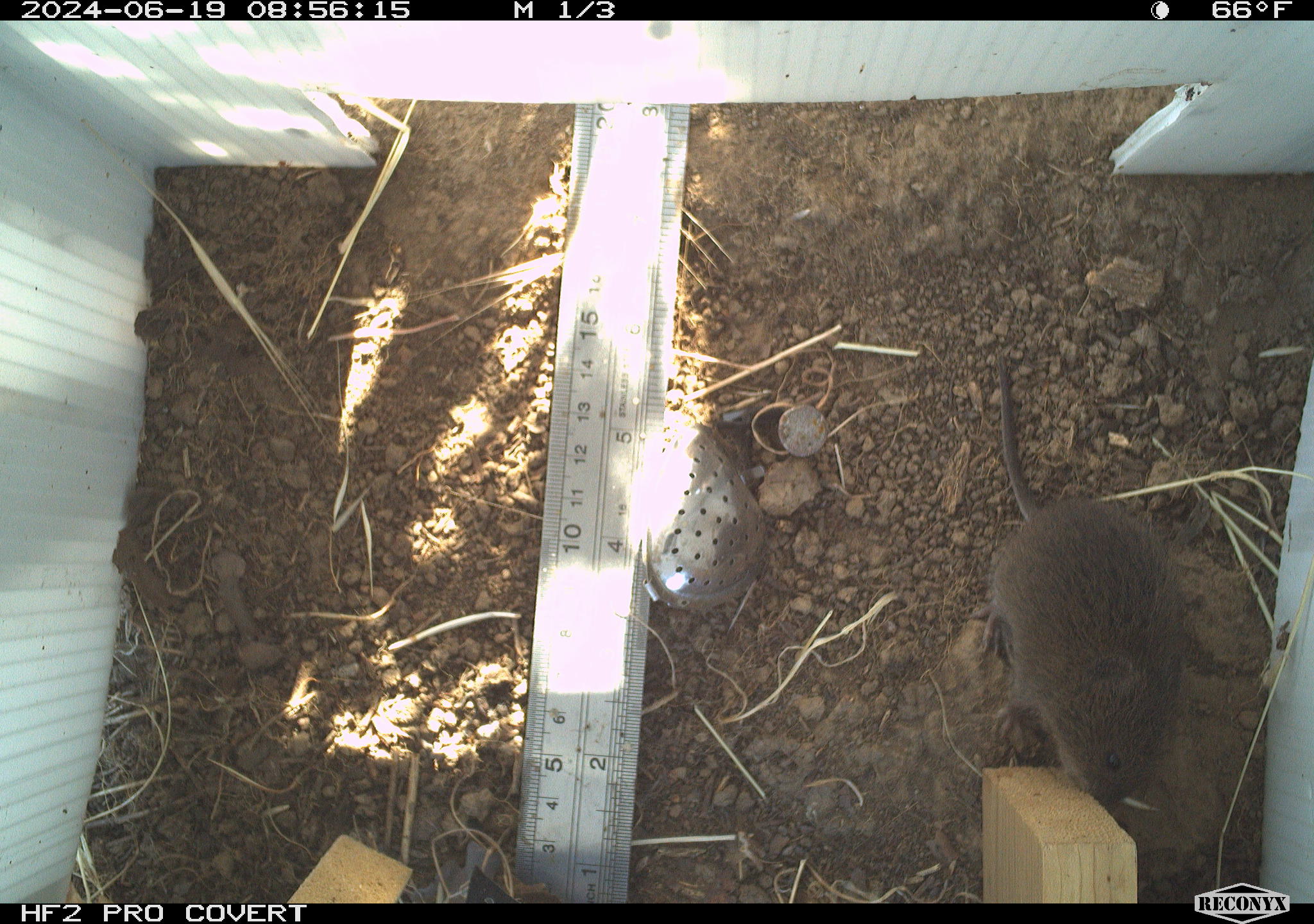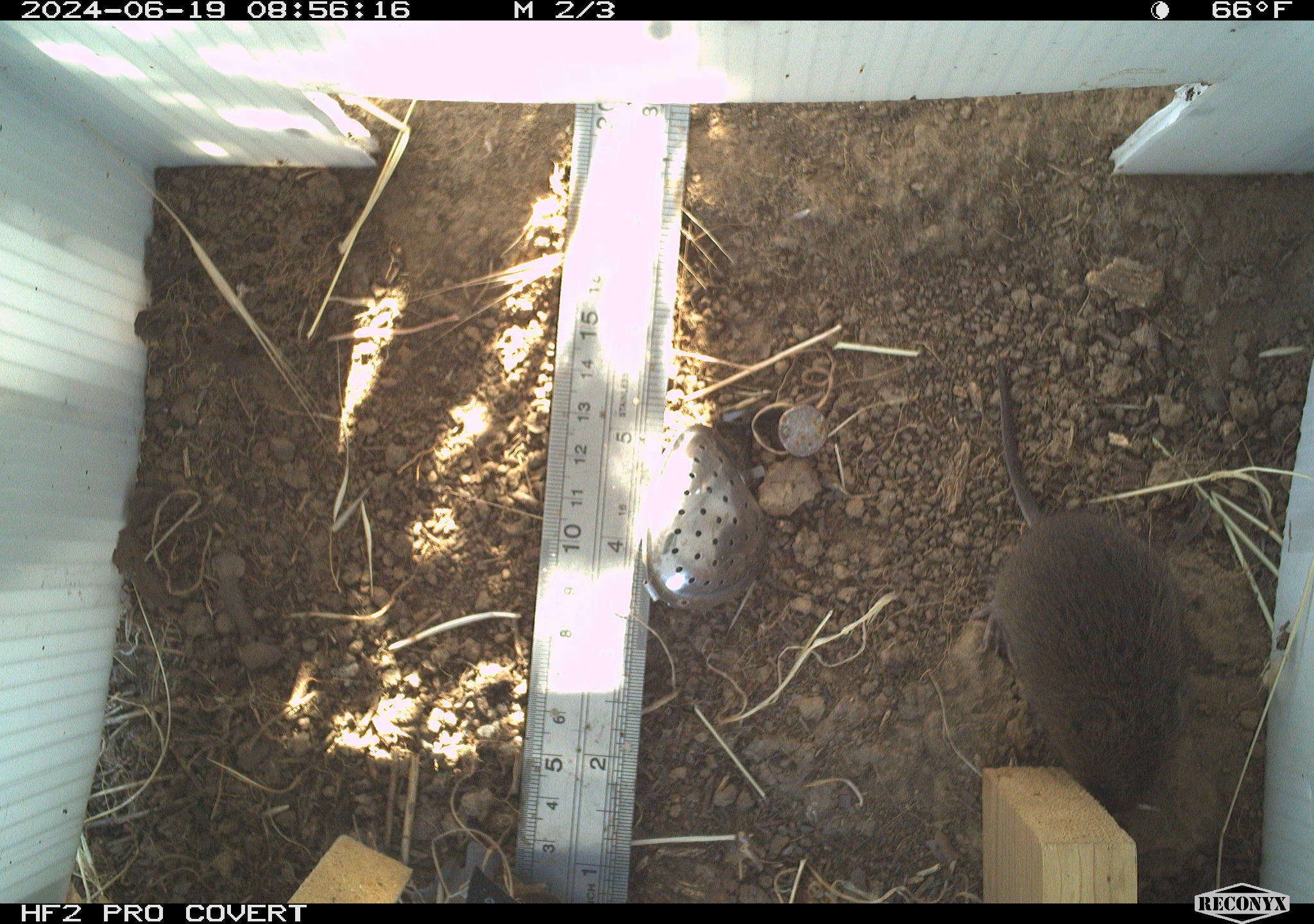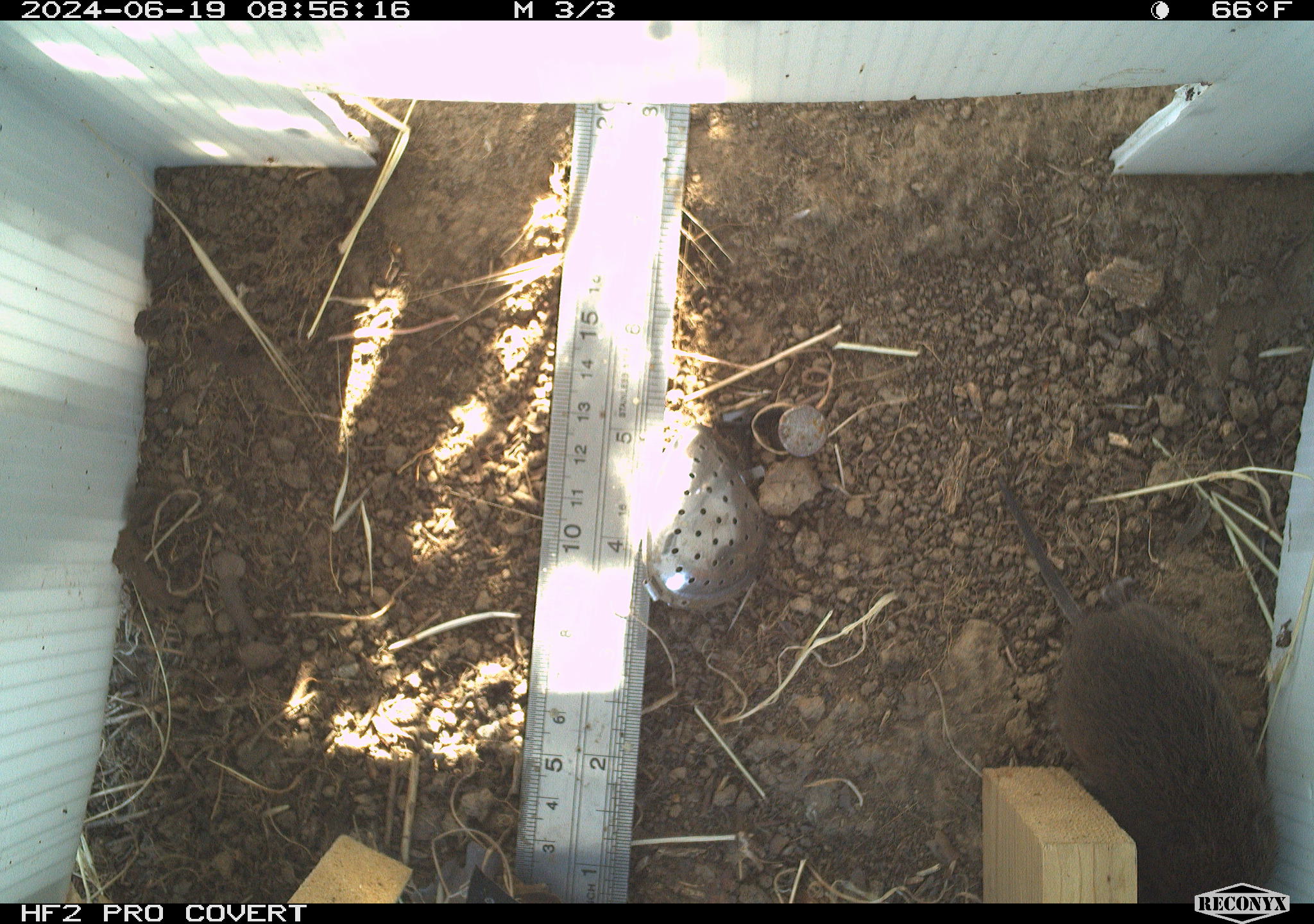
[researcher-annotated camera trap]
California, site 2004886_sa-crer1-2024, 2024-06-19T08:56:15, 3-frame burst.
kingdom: Animalia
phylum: Chordata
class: Mammalia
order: Rodentia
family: Cricetidae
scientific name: Arvicolinae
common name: voles, lemmings, and muskrats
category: arvicolinae subfamily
Arvicolinae subfamily (voles, lemmings, and muskrats) (Arvicolinae).